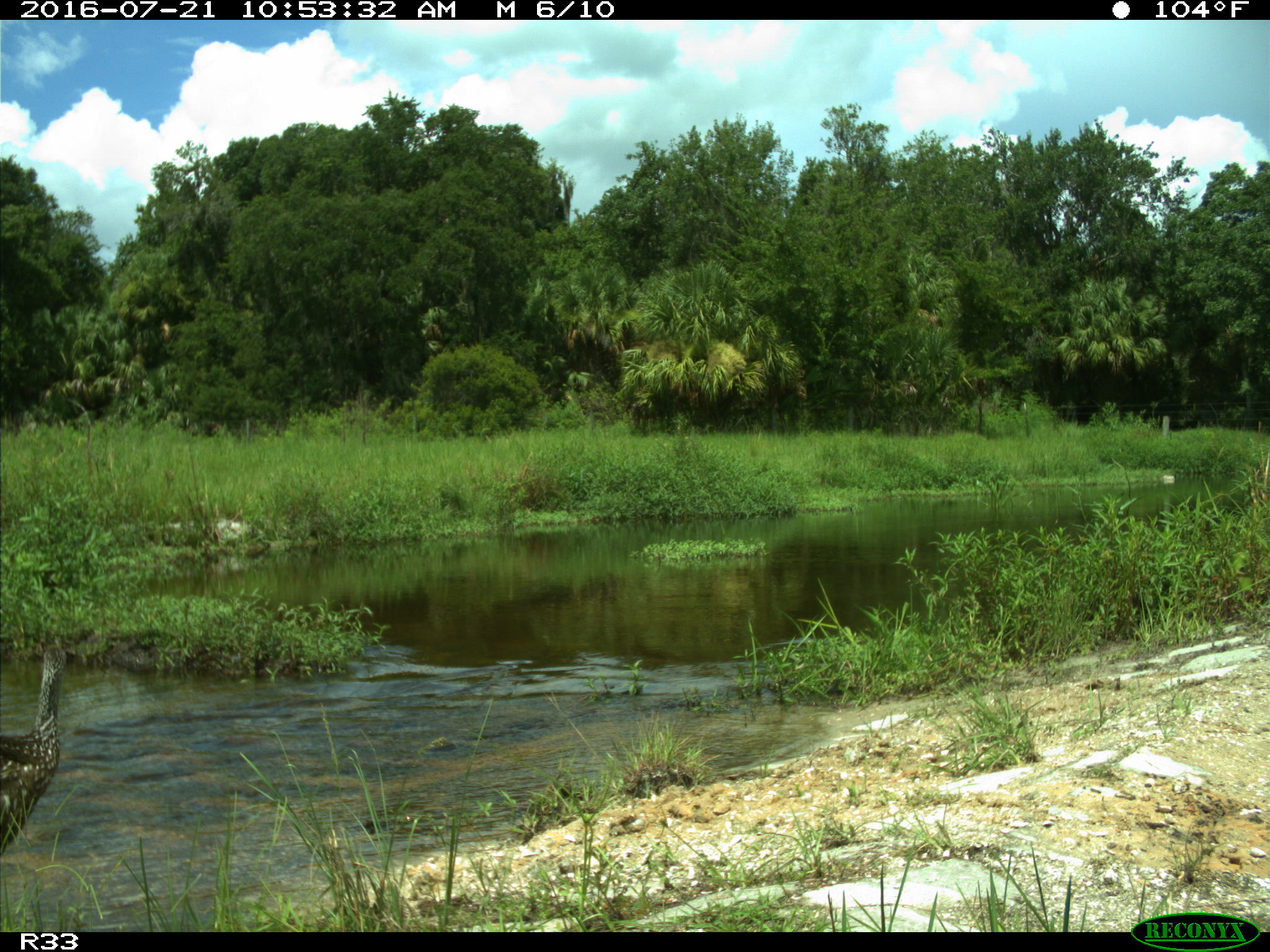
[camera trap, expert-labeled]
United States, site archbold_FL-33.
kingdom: Animalia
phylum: Chordata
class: Aves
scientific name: Aves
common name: birds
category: unidentified bird